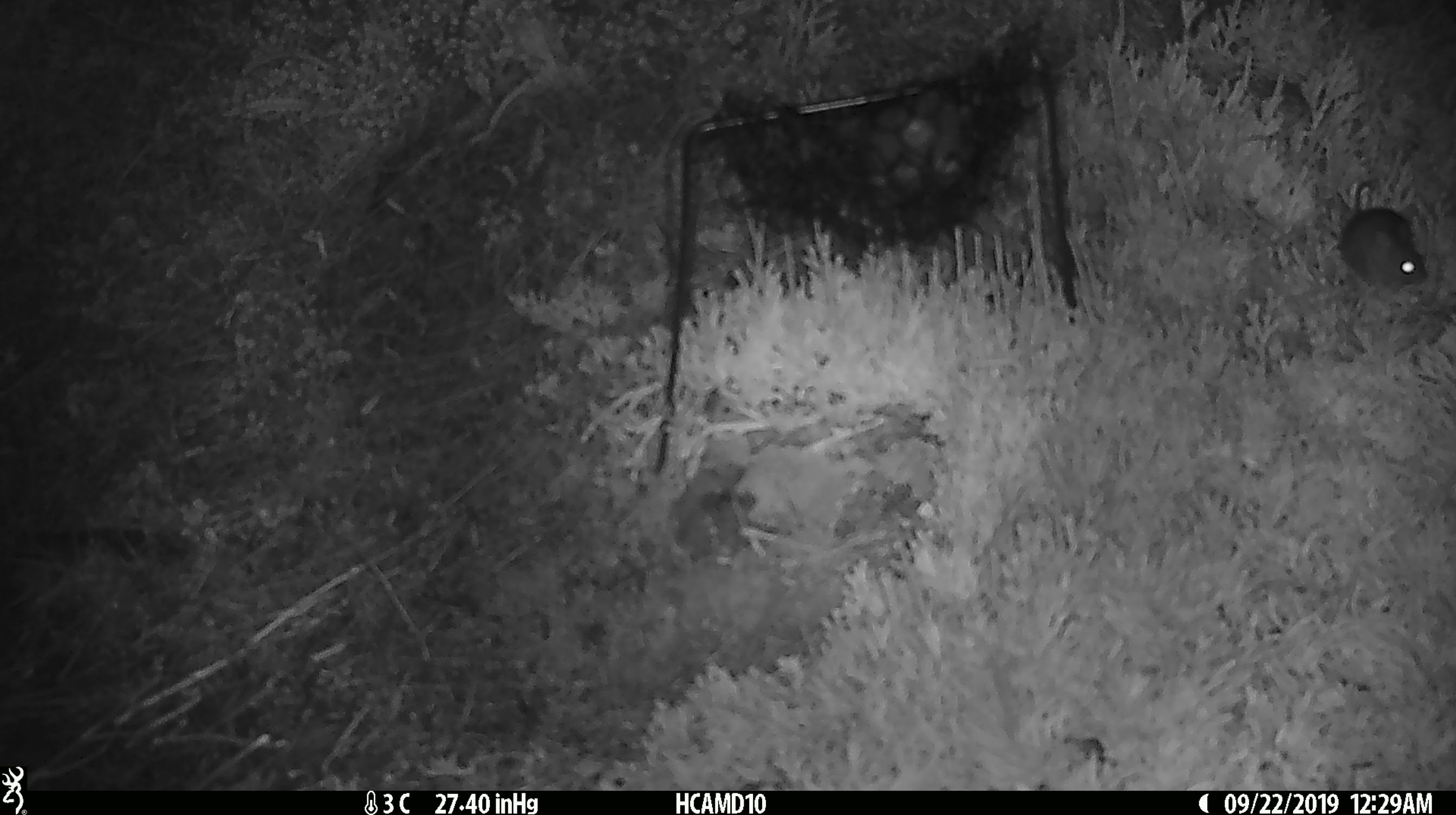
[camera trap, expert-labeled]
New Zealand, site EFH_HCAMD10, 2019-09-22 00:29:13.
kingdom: Animalia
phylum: Chordata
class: Mammalia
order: Rodentia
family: Muridae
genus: Mus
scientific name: Mus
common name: mouse